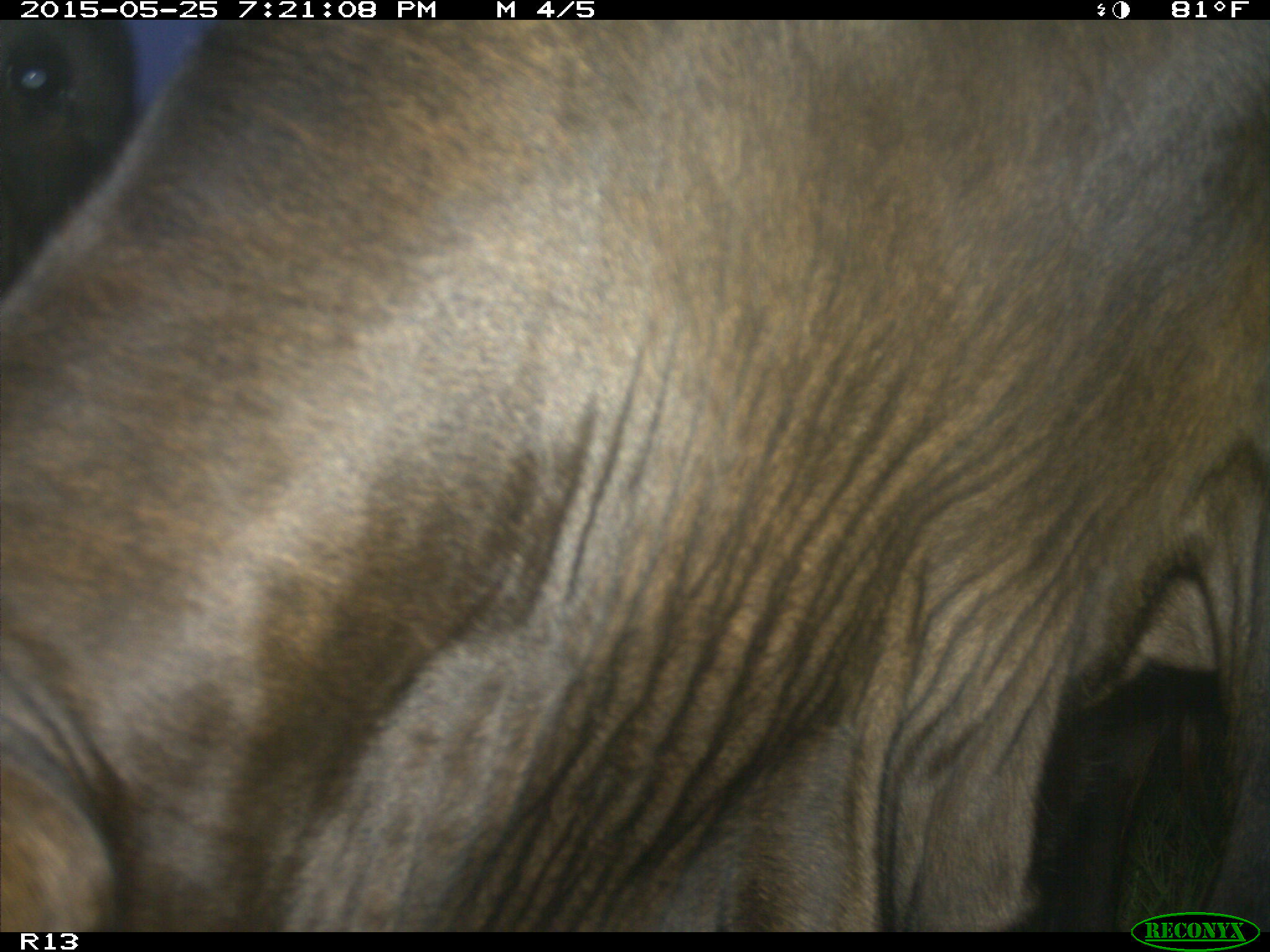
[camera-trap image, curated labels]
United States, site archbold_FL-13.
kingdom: Animalia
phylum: Chordata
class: Mammalia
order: Artiodactyla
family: Bovidae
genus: Bos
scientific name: Bos taurus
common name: domestic cow